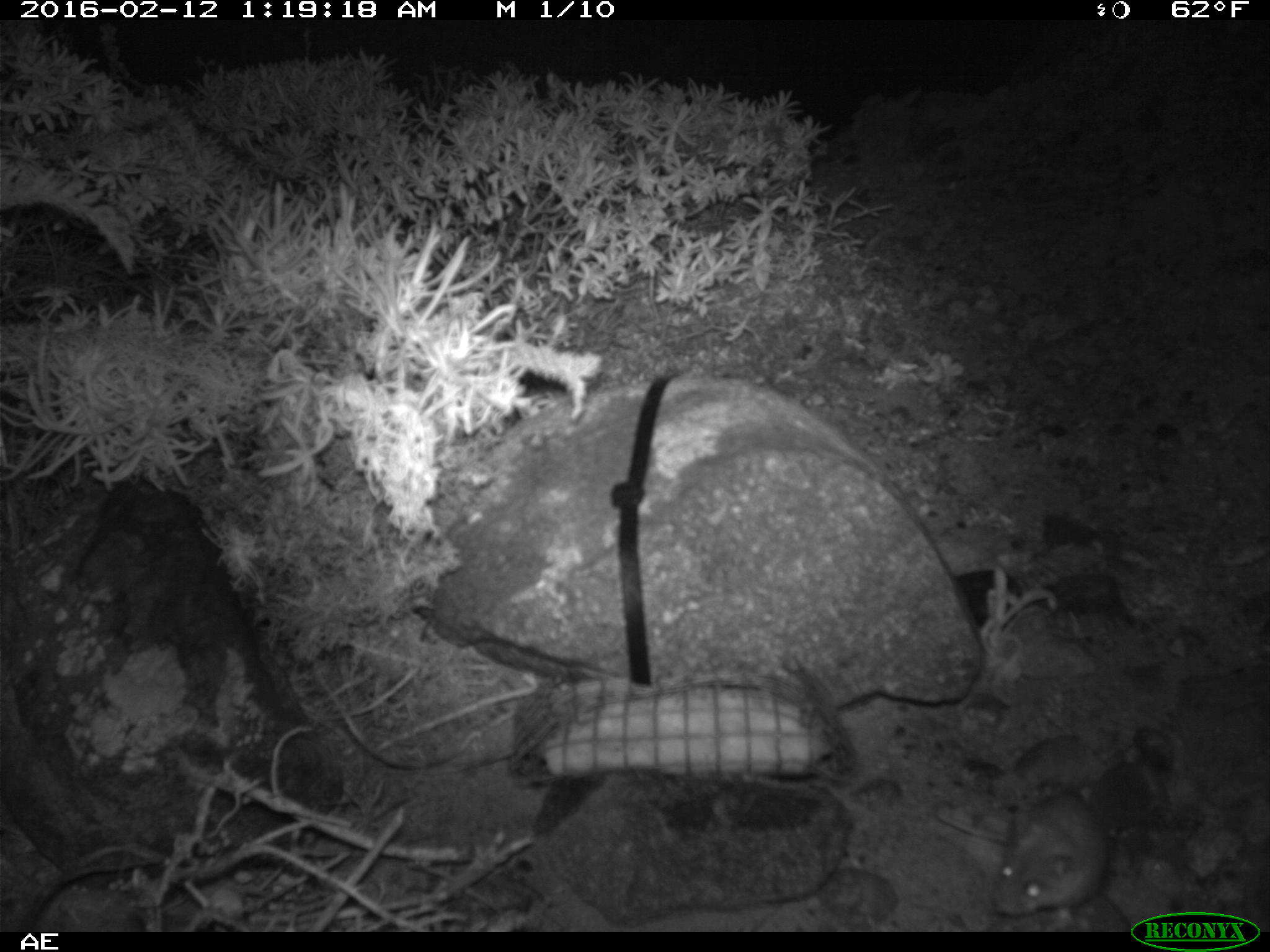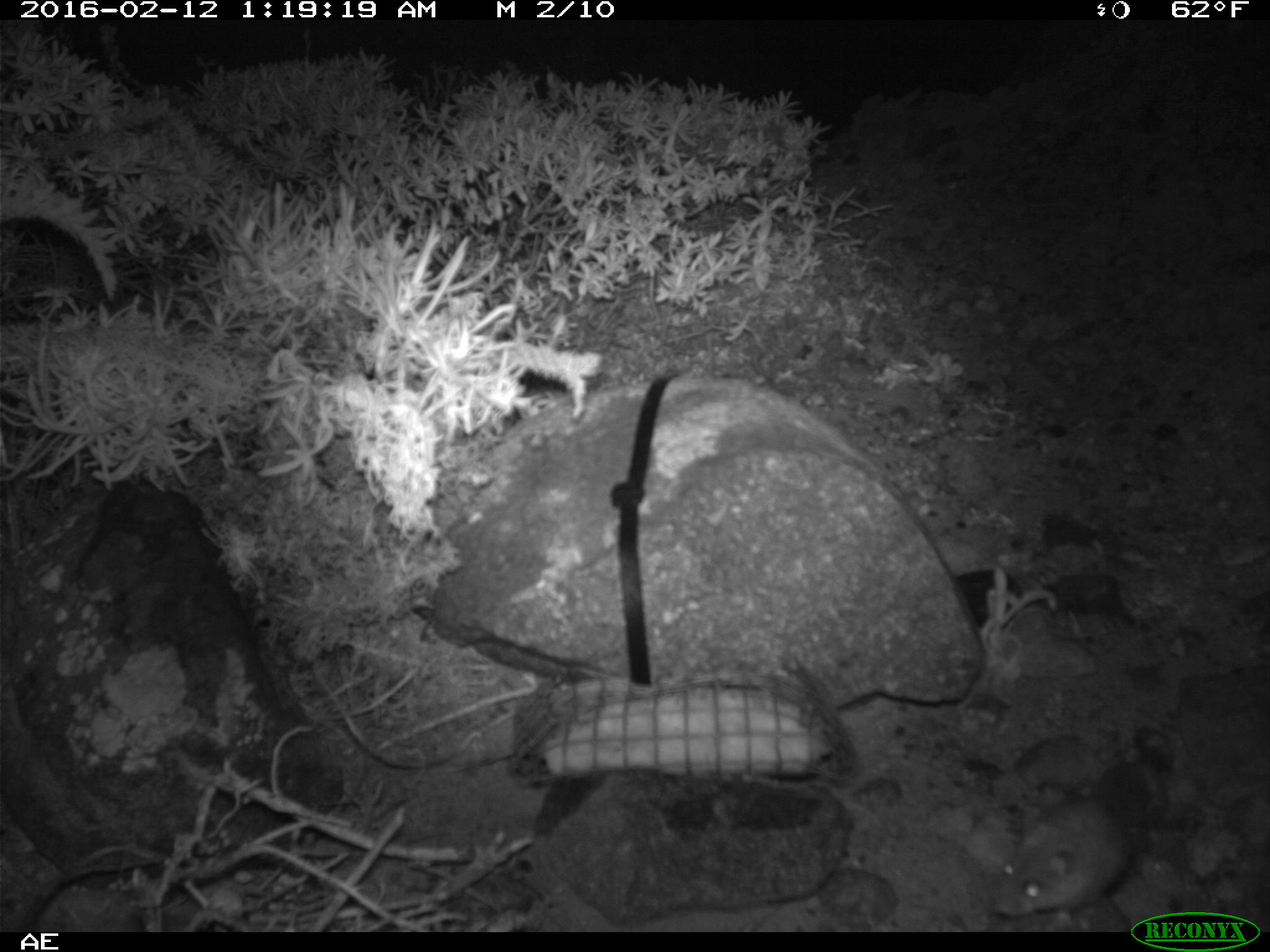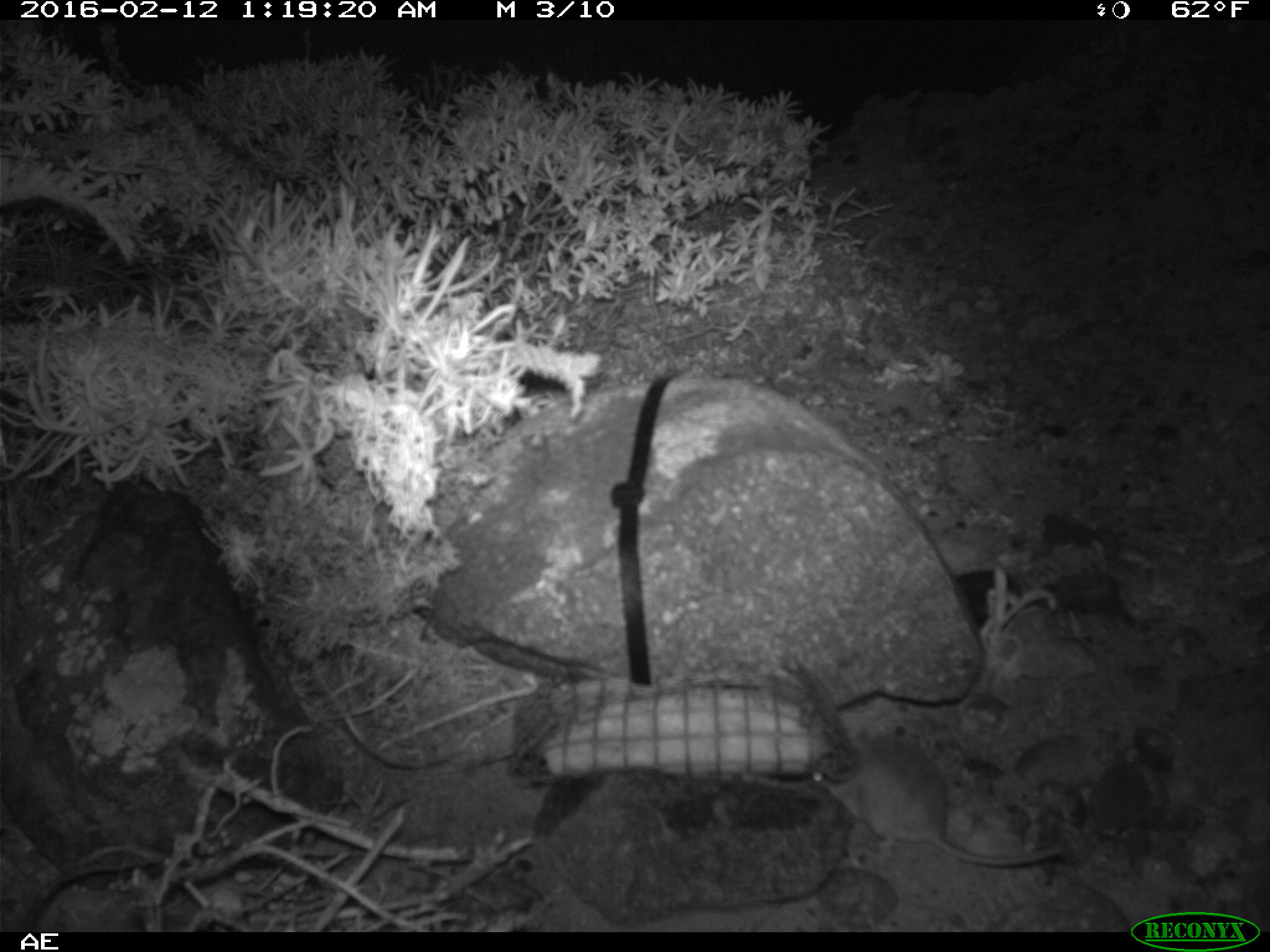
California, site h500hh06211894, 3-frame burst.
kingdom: Animalia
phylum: Chordata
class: Mammalia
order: Rodentia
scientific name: Rodentia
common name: rodent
Rodent (Rodentia).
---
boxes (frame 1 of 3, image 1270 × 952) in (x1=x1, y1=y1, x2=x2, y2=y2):
rodent: (x1=935, y1=787, x2=1112, y2=930)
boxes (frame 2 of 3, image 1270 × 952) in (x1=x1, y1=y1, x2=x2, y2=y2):
rodent: (x1=990, y1=795, x2=1131, y2=917)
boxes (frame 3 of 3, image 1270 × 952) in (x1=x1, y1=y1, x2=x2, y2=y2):
rodent: (x1=810, y1=736, x2=1060, y2=866)